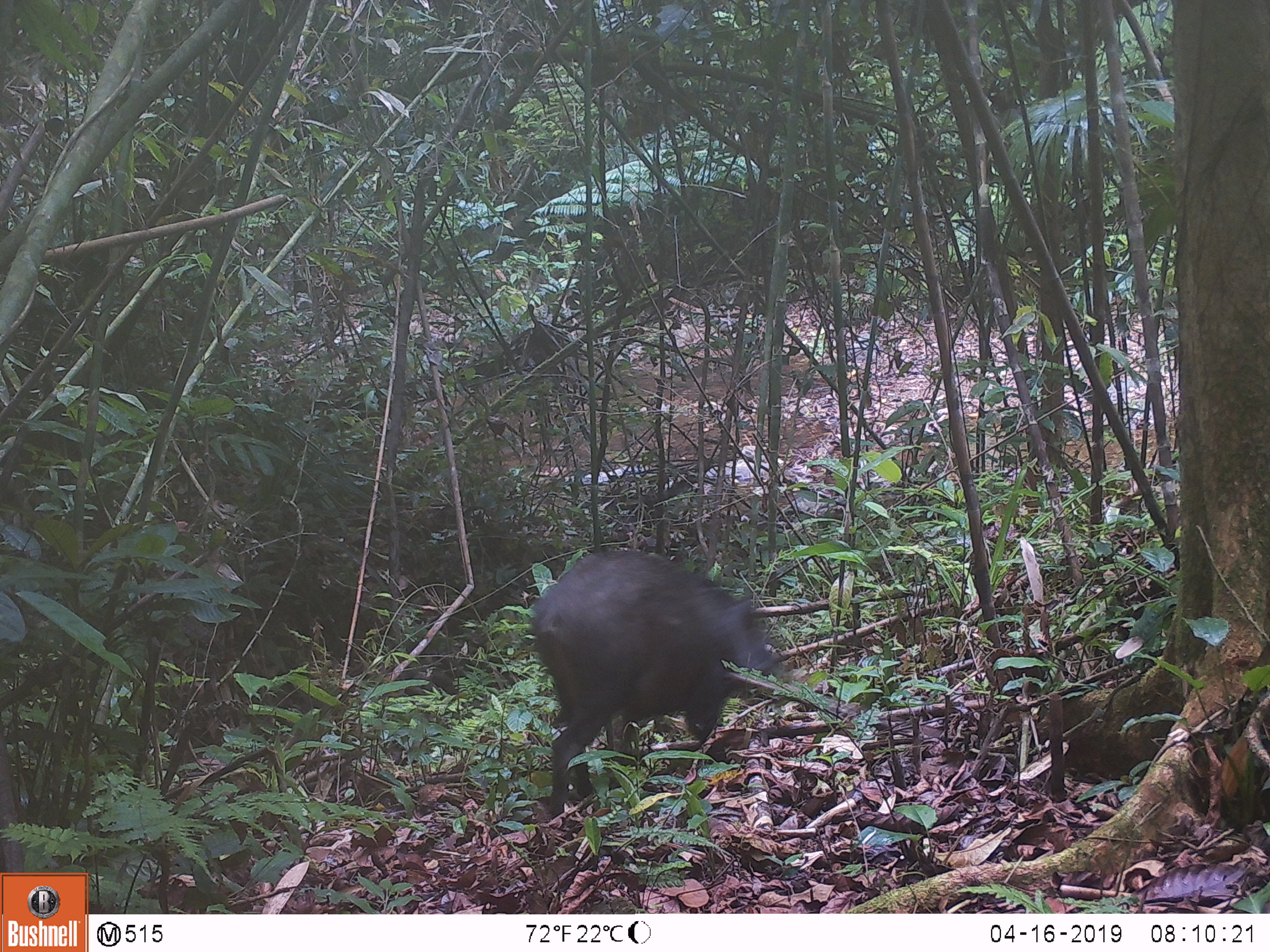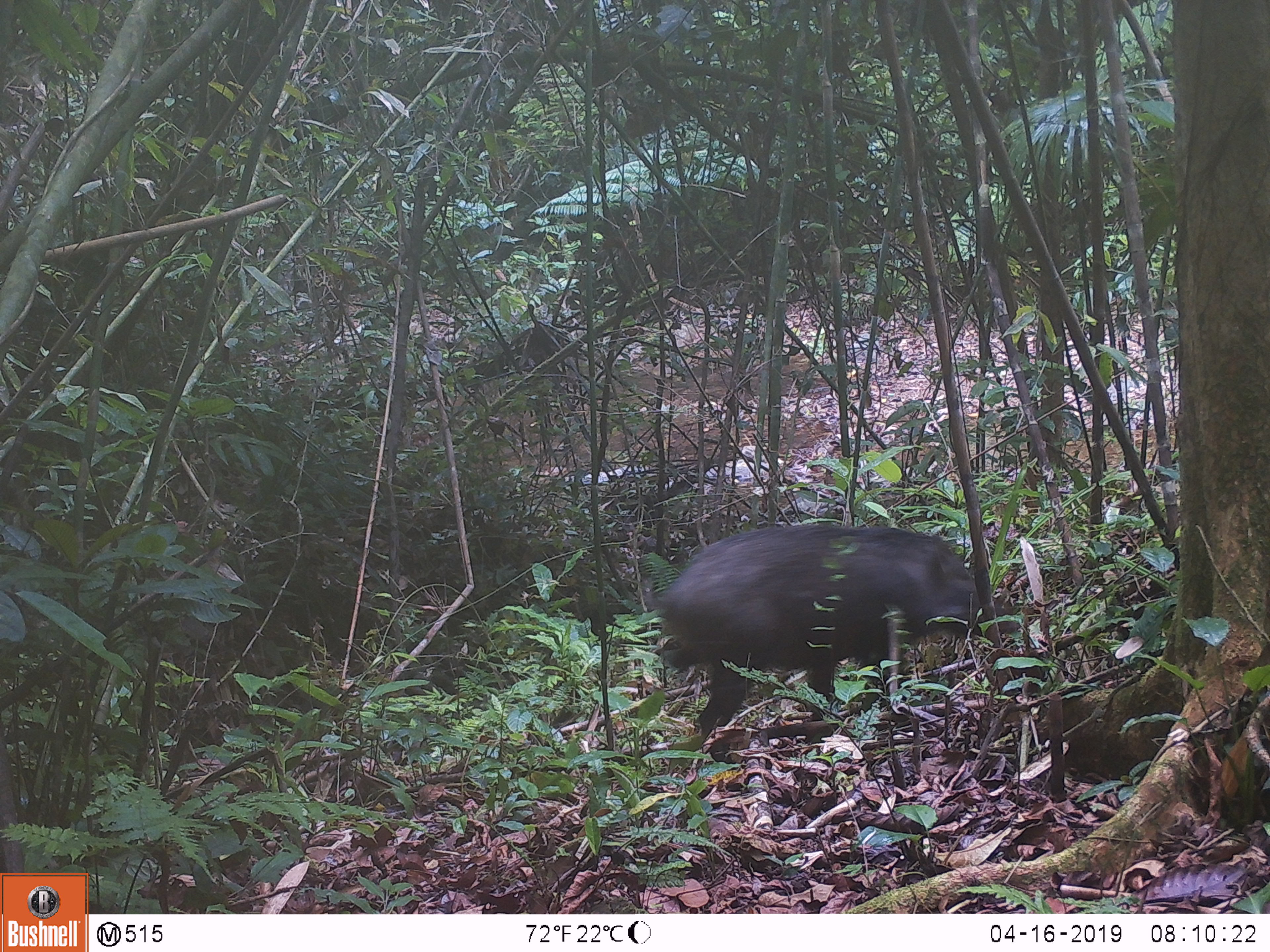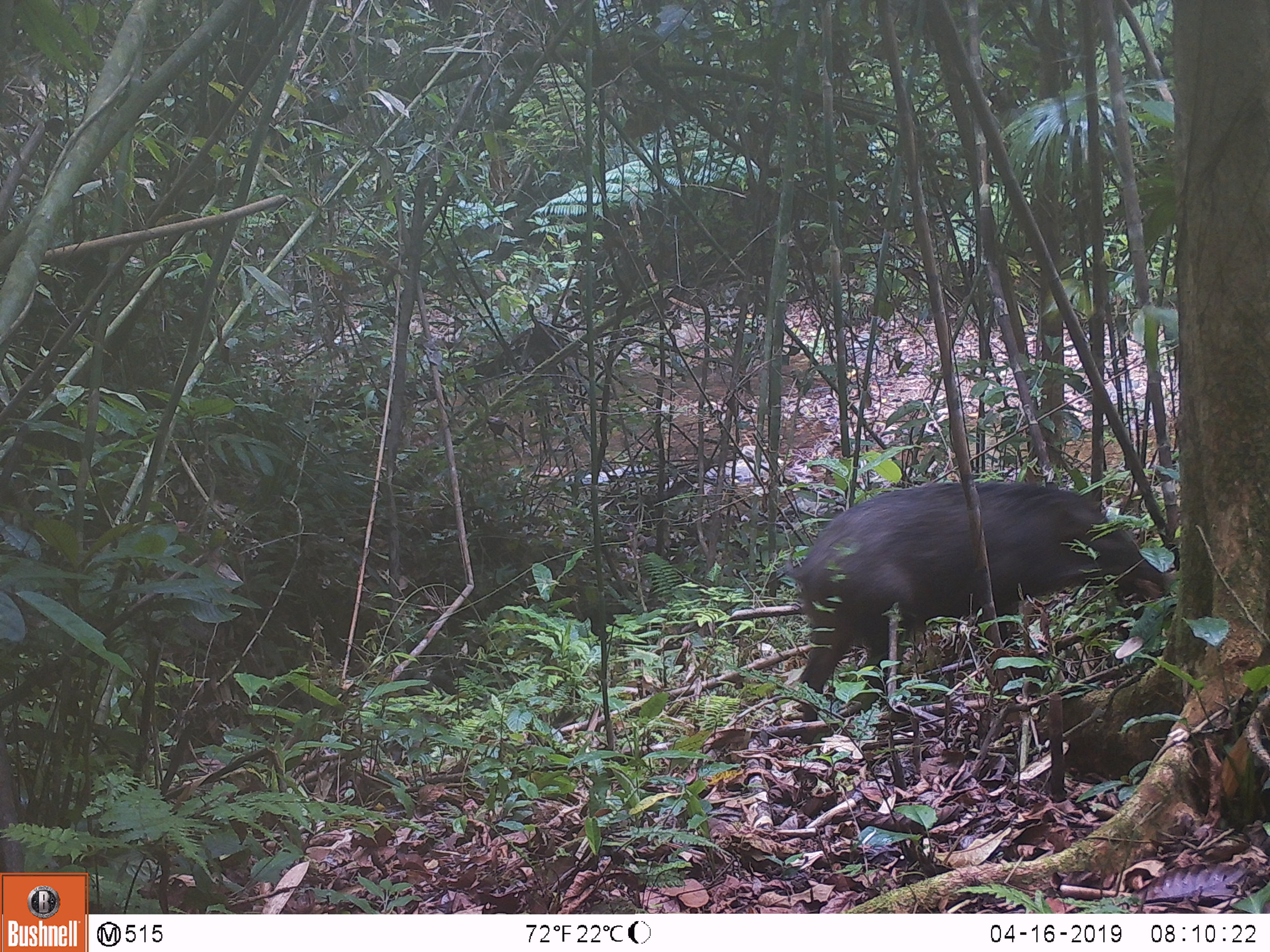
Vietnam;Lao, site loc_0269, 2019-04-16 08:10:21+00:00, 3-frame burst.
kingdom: Animalia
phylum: Chordata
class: Mammalia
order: Artiodactyla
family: Suidae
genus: Sus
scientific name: Sus scrofa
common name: eurasian wild pig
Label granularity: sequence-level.